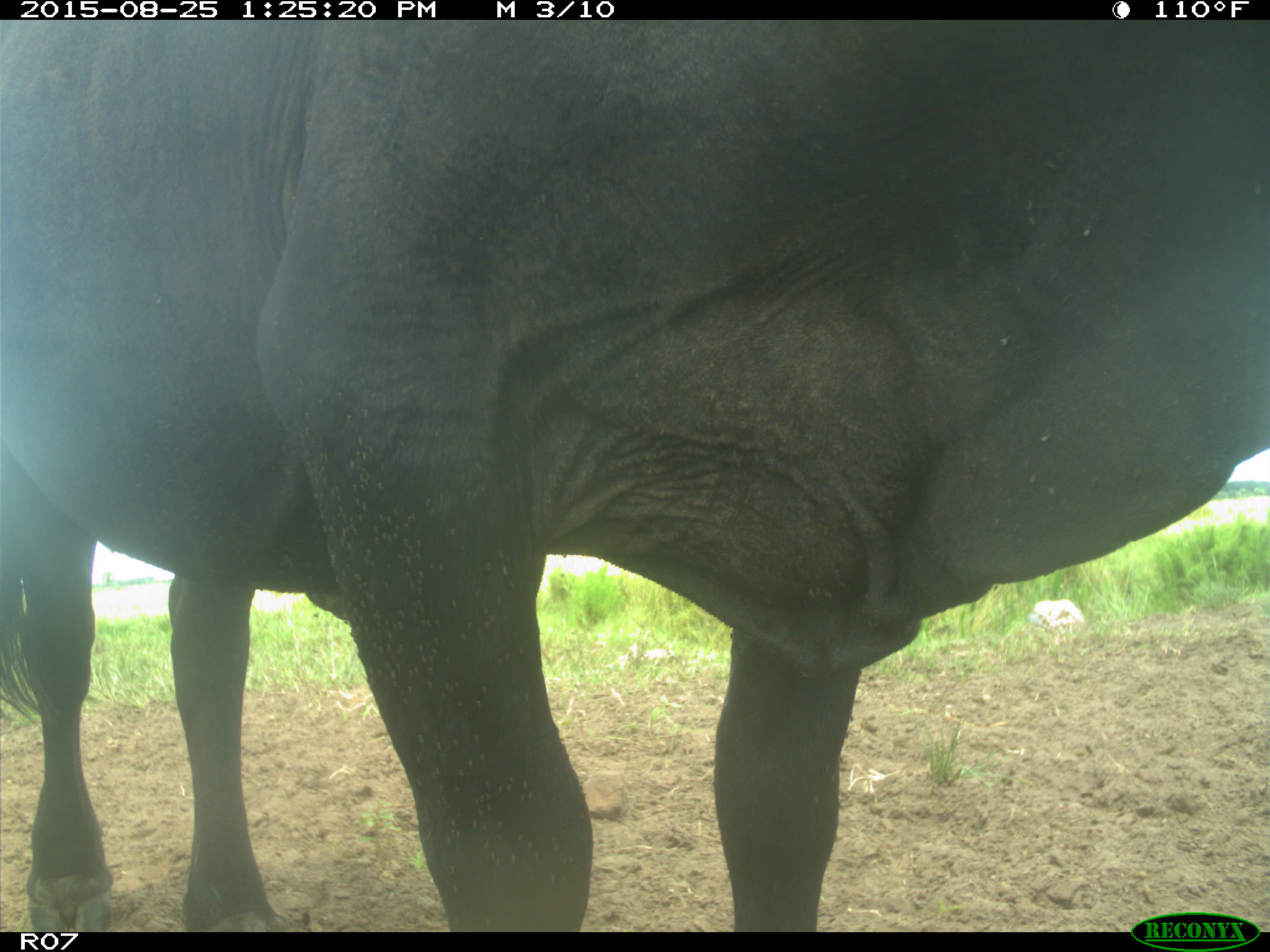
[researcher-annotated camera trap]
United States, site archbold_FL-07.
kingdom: Animalia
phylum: Chordata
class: Mammalia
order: Artiodactyla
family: Bovidae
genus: Bos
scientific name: Bos taurus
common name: domestic cow